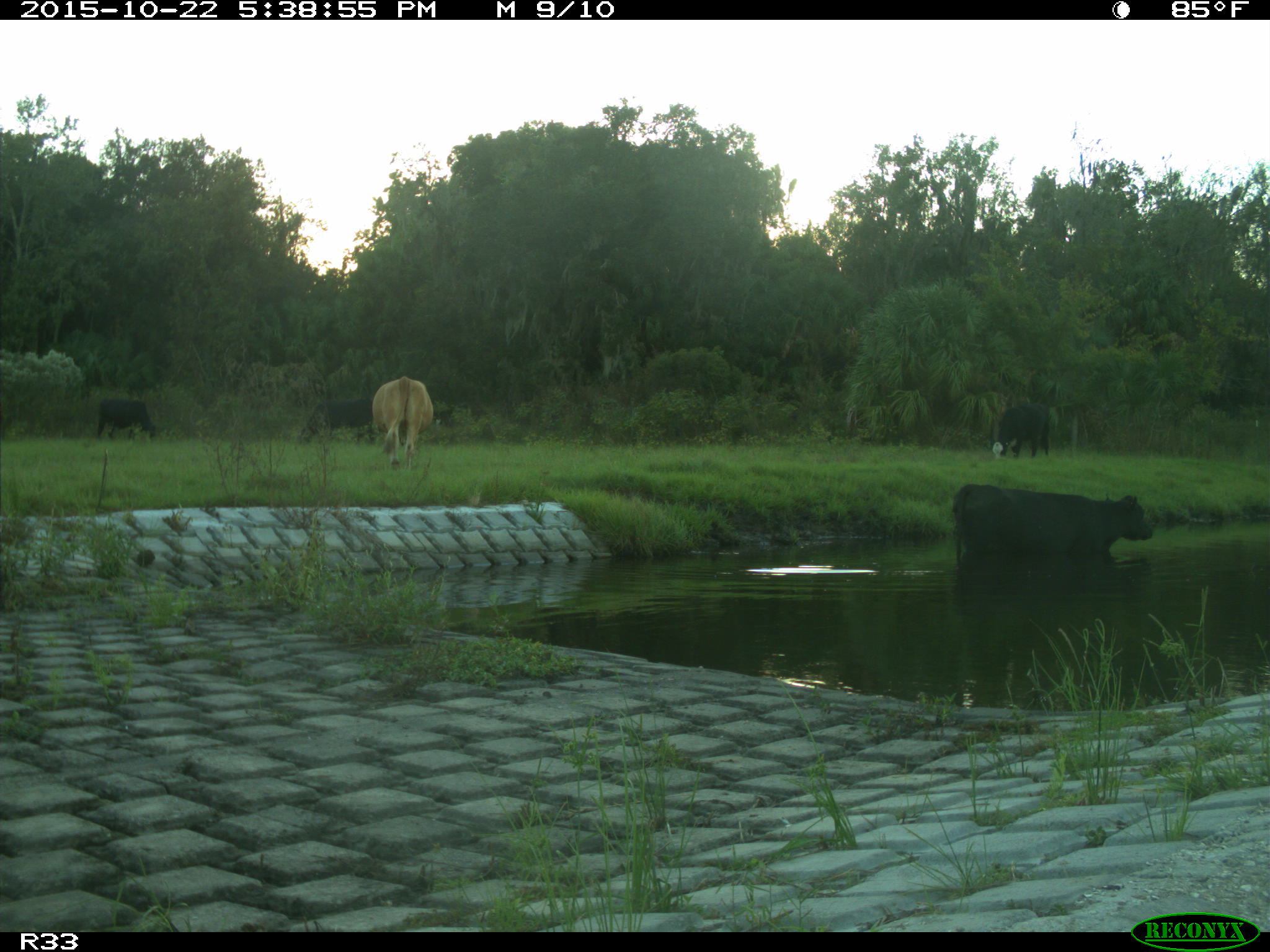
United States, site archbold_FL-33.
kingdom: Animalia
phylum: Chordata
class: Mammalia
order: Artiodactyla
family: Bovidae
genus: Bos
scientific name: Bos taurus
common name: domestic cow